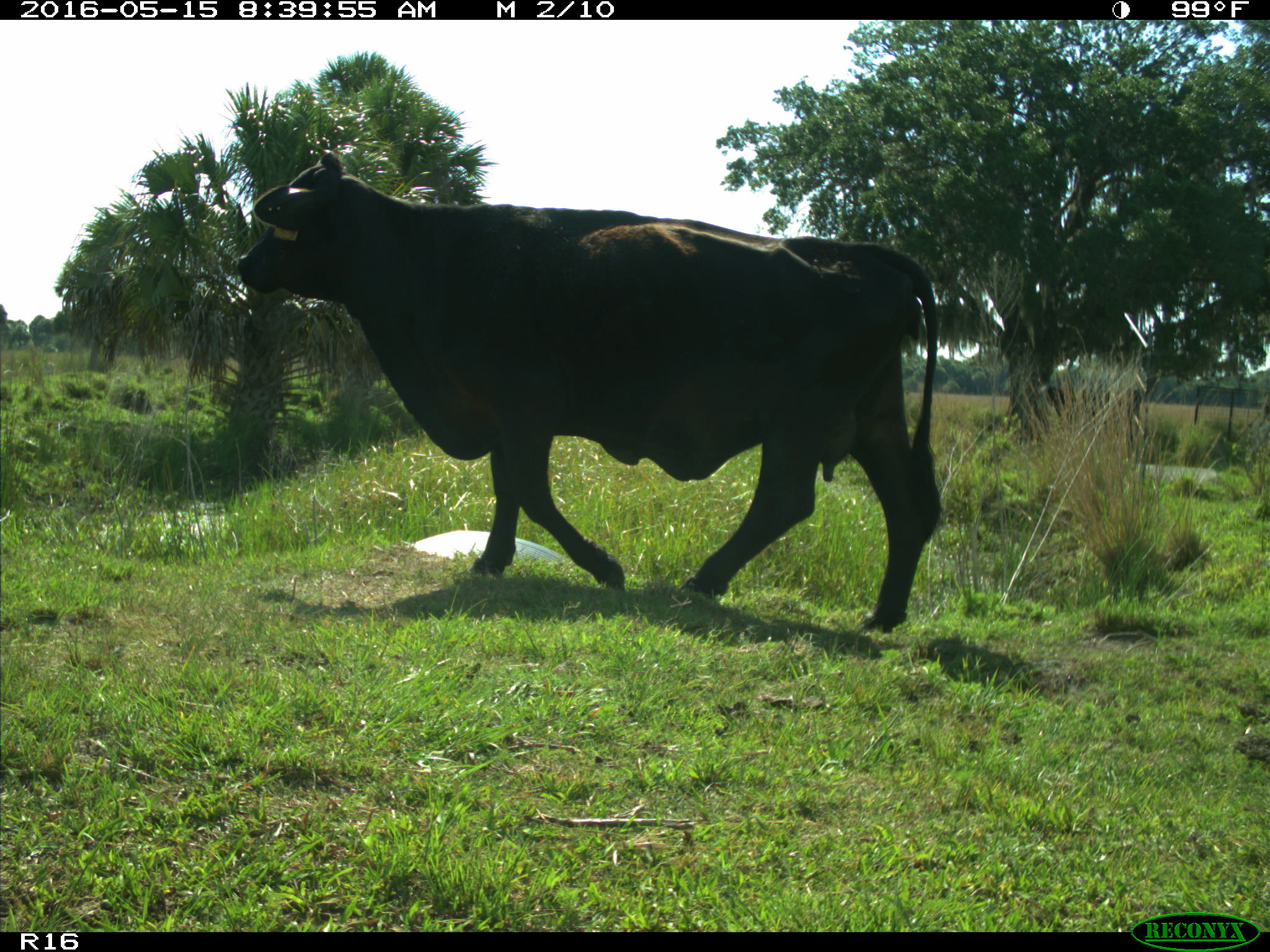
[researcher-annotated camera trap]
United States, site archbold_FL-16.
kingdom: Animalia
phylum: Chordata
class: Mammalia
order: Artiodactyla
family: Bovidae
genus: Bos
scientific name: Bos taurus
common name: domestic cow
Bos taurus (domestic cow).